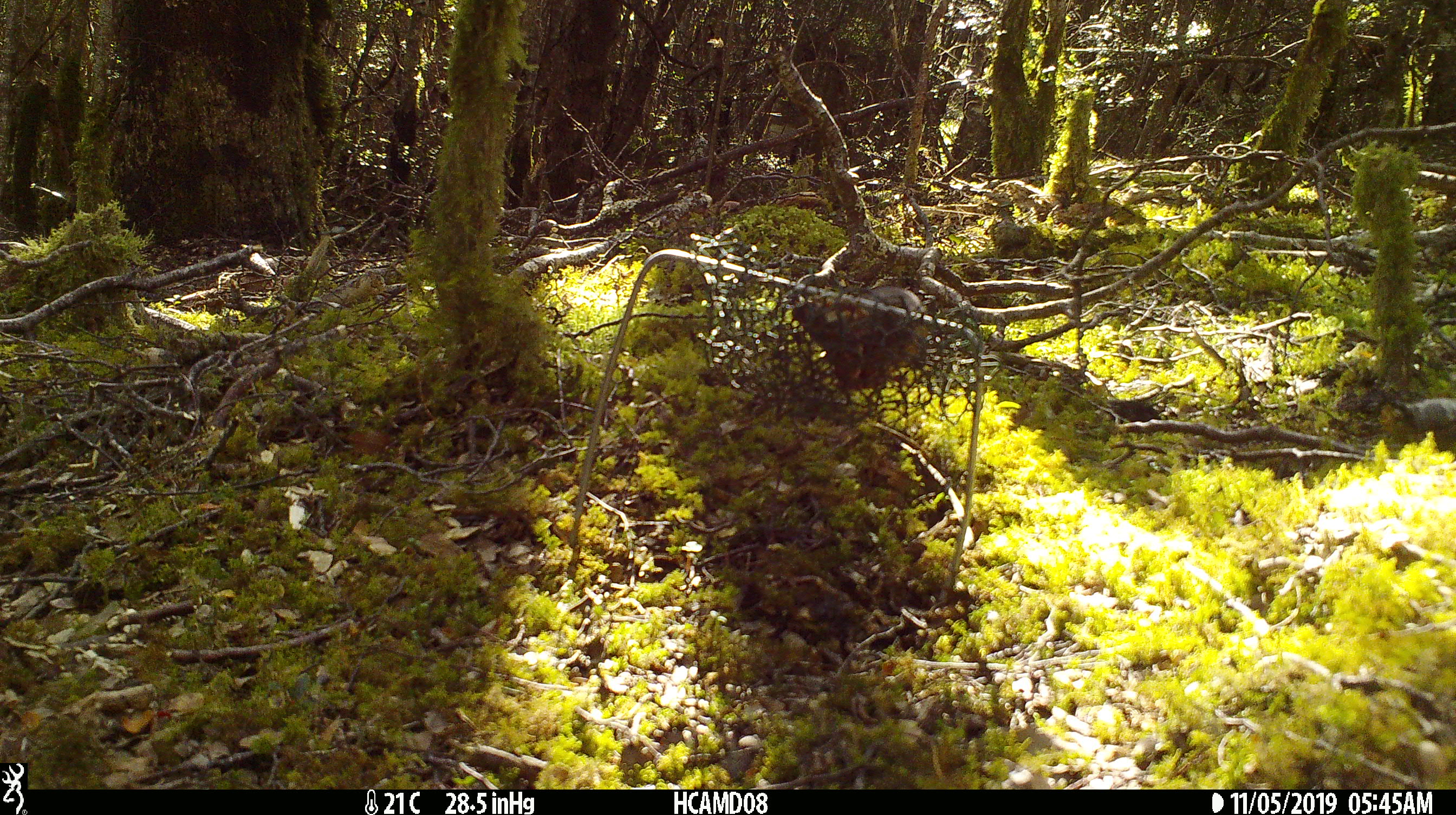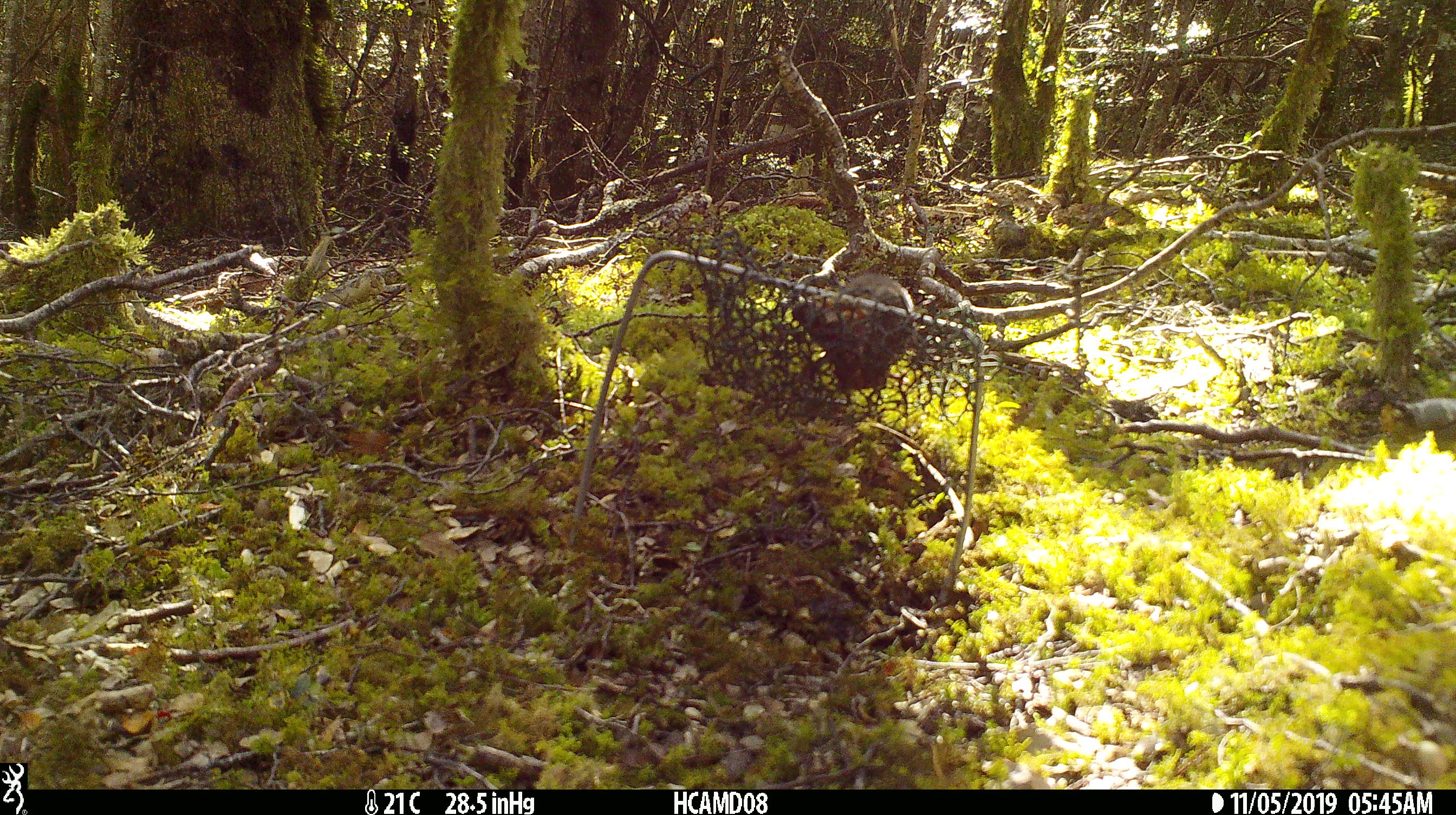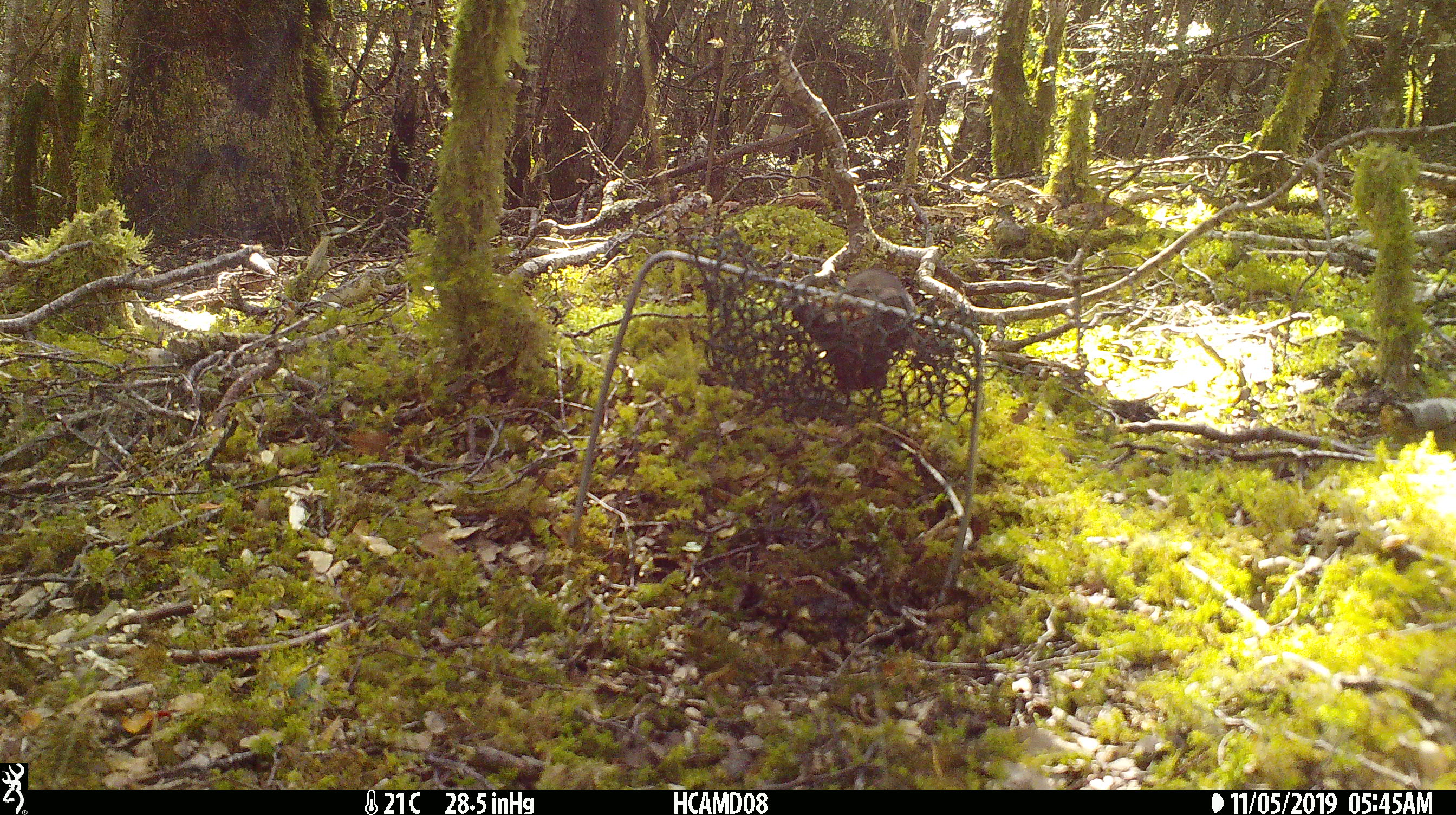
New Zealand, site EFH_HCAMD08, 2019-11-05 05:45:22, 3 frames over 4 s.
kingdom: Animalia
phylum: Chordata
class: Mammalia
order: Rodentia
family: Muridae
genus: Mus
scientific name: Mus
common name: mouse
Mouse (Mus).